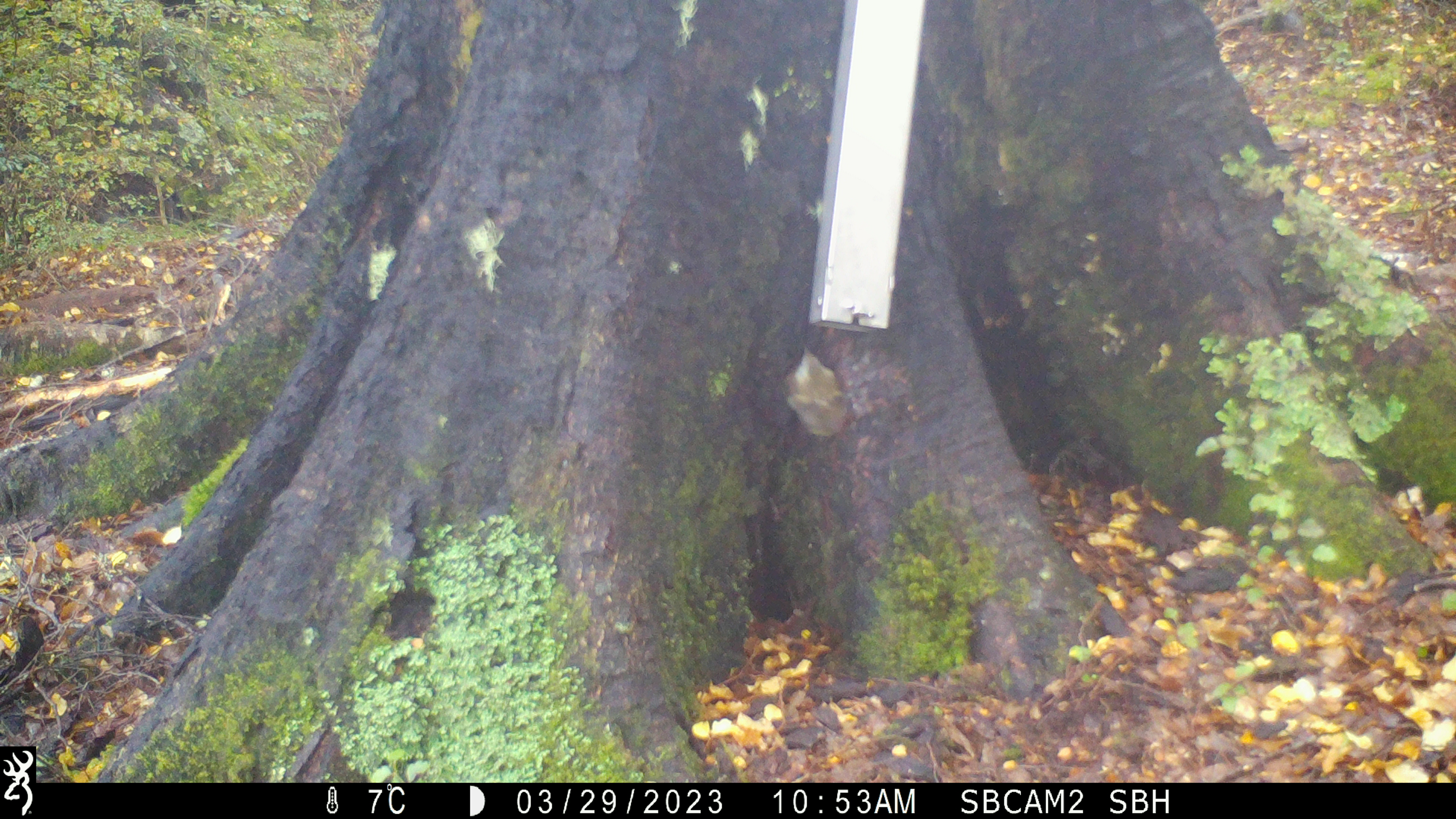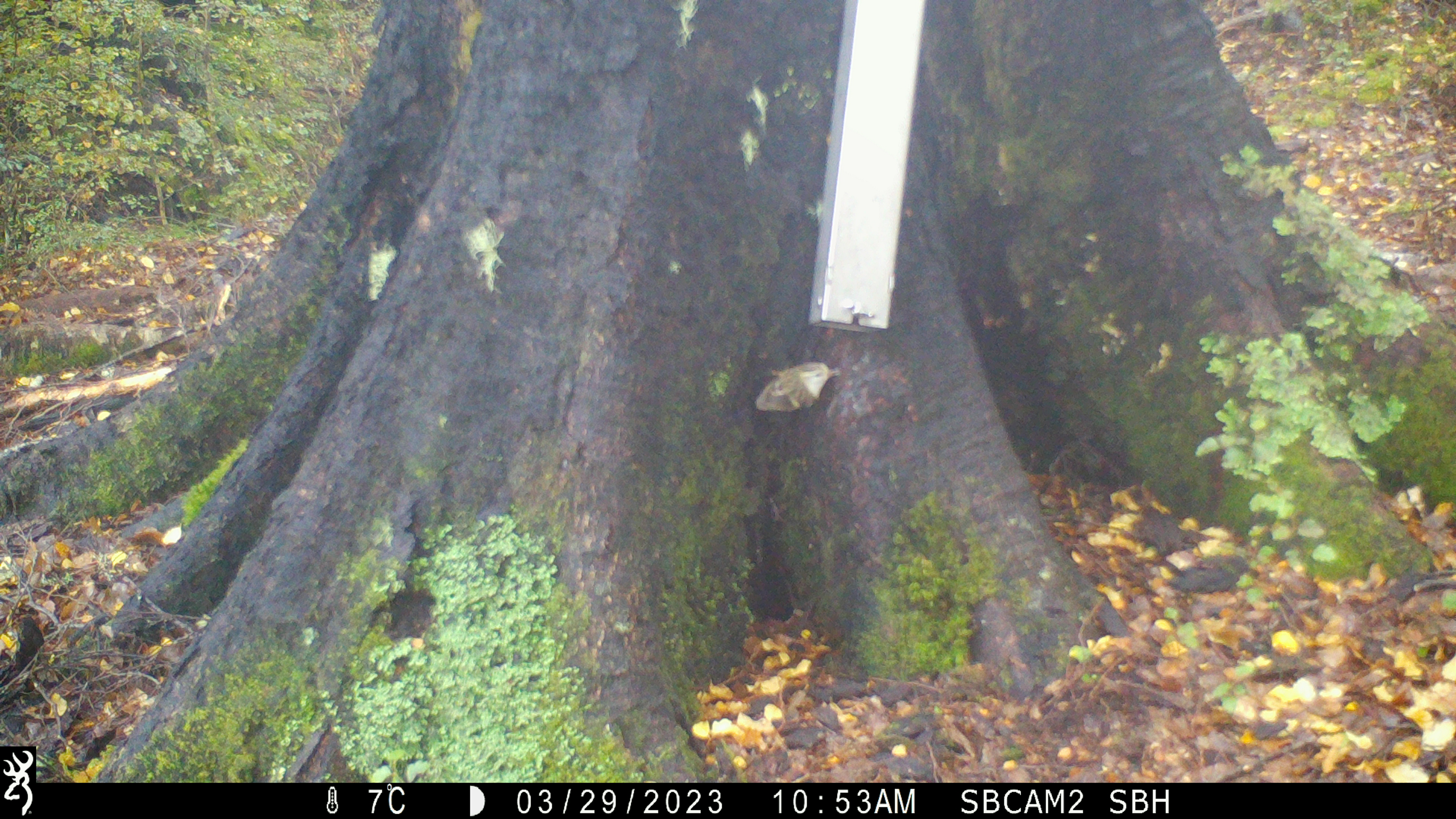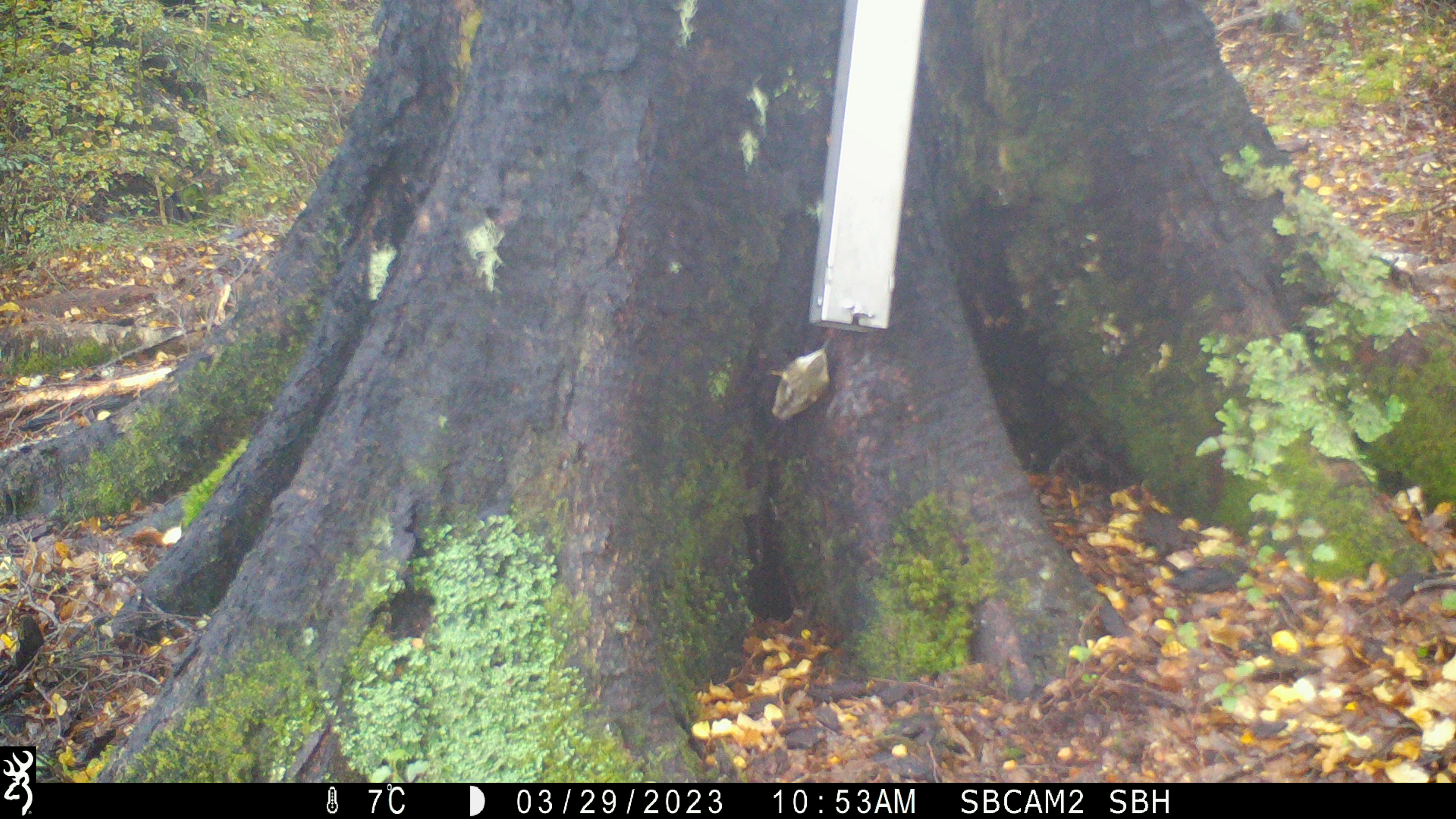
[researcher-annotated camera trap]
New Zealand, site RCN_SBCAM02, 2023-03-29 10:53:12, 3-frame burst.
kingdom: Animalia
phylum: Chordata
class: Aves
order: Passeriformes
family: Acanthisittidae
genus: Acanthisitta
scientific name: Acanthisitta chloris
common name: rifleman